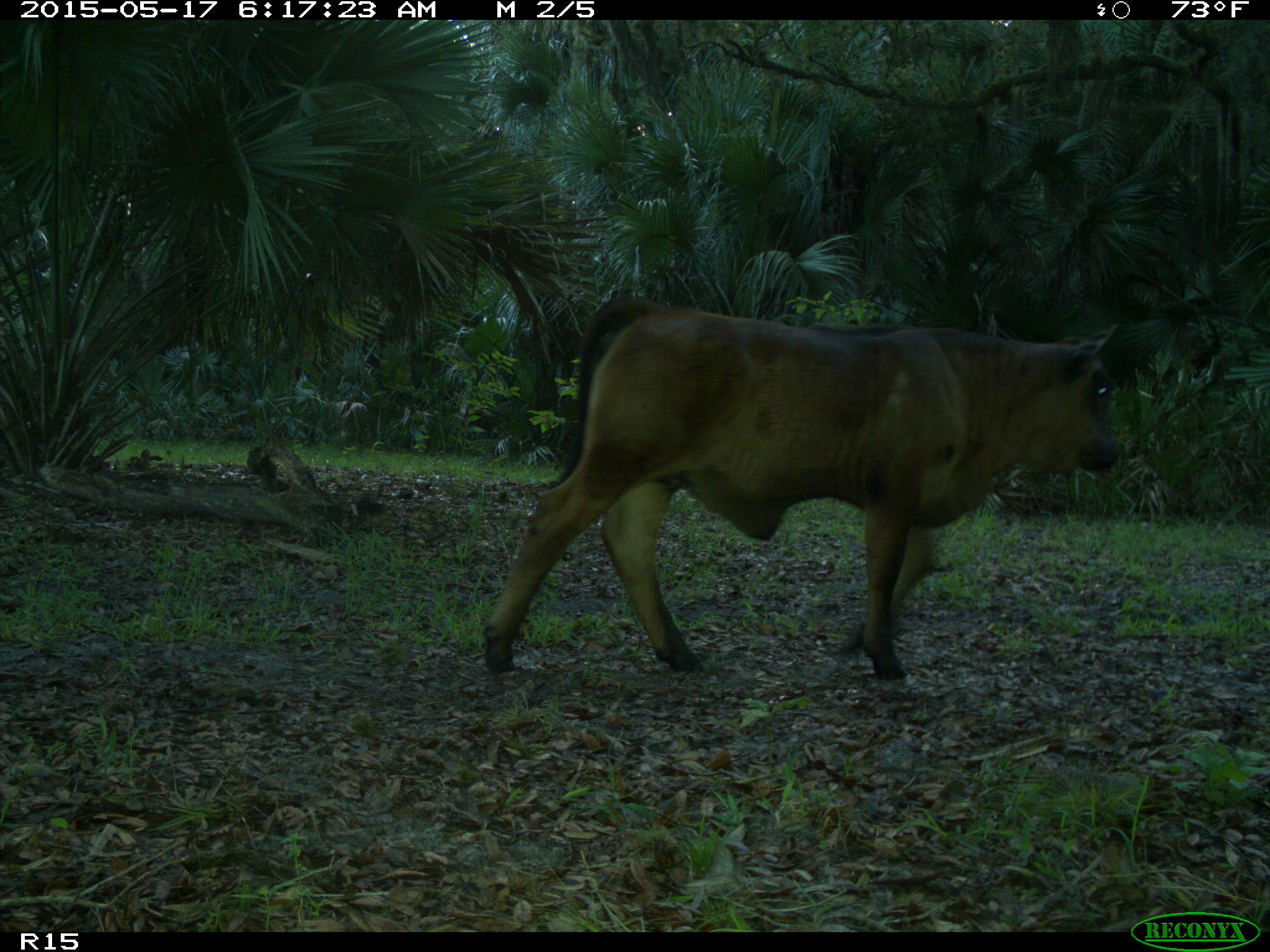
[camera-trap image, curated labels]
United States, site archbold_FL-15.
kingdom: Animalia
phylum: Chordata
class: Mammalia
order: Artiodactyla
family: Bovidae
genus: Bos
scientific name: Bos taurus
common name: domestic cow